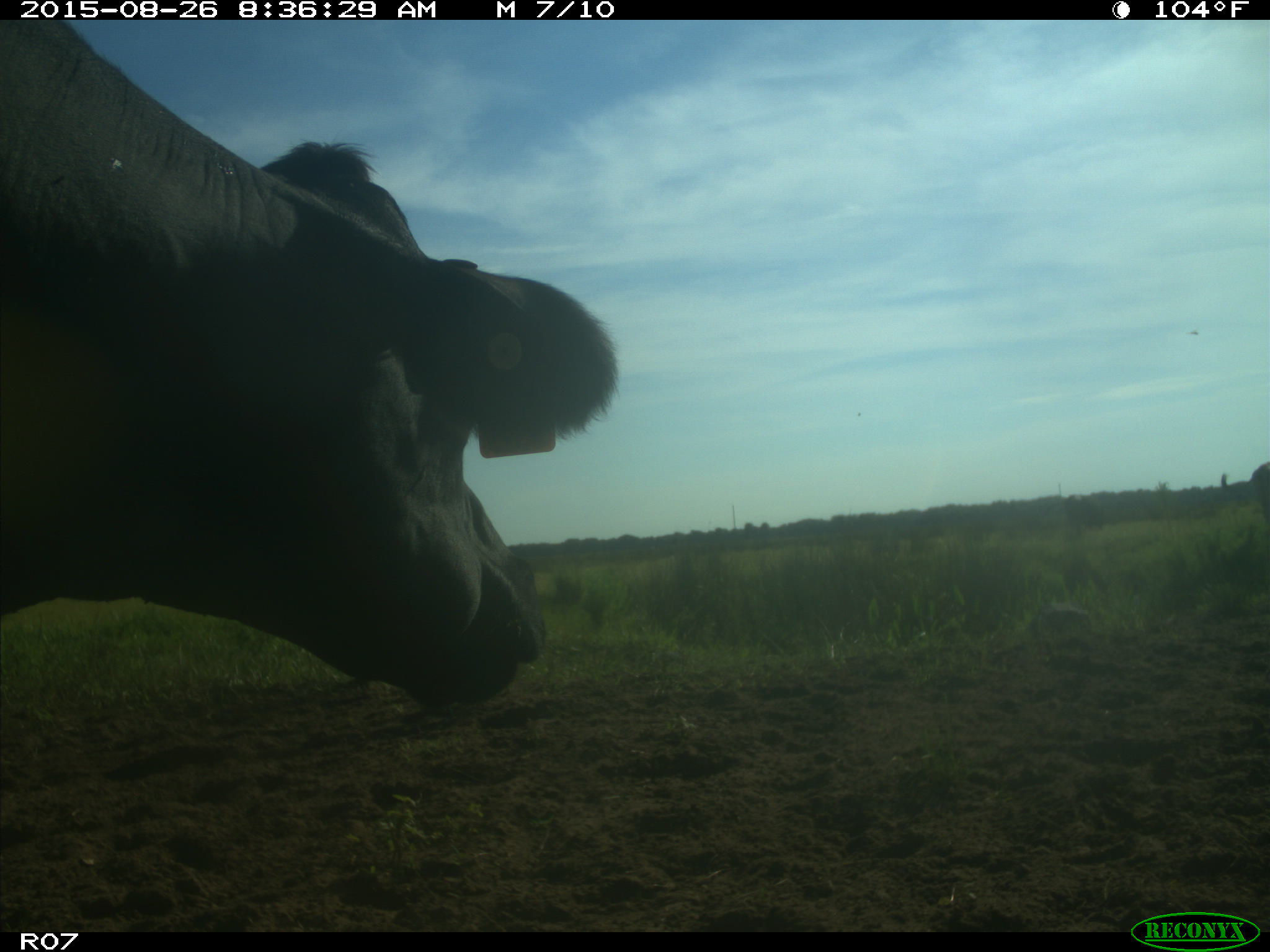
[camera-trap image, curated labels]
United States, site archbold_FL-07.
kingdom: Animalia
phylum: Chordata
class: Mammalia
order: Artiodactyla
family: Bovidae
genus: Bos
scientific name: Bos taurus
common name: domestic cow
Bos taurus (domestic cow).